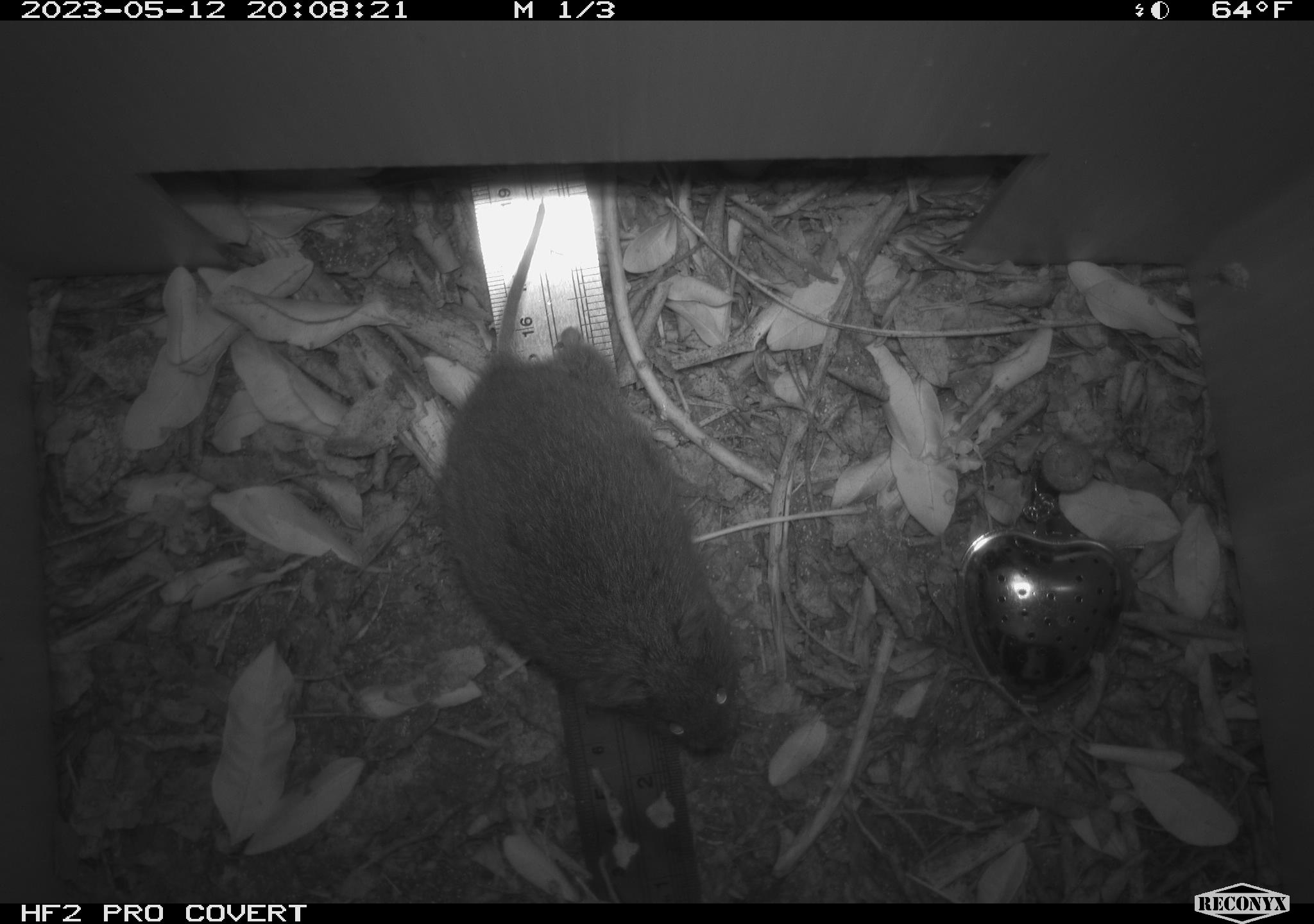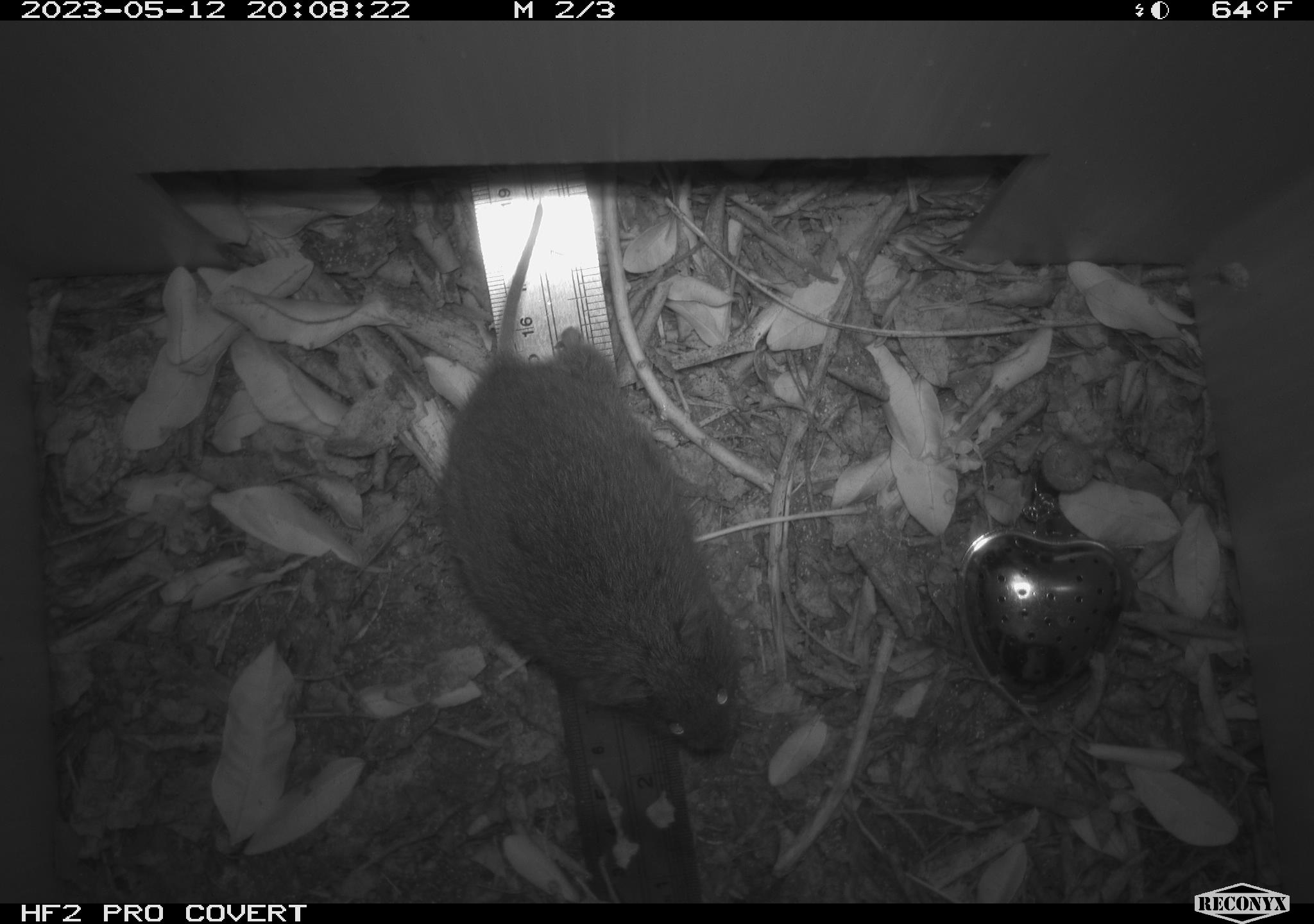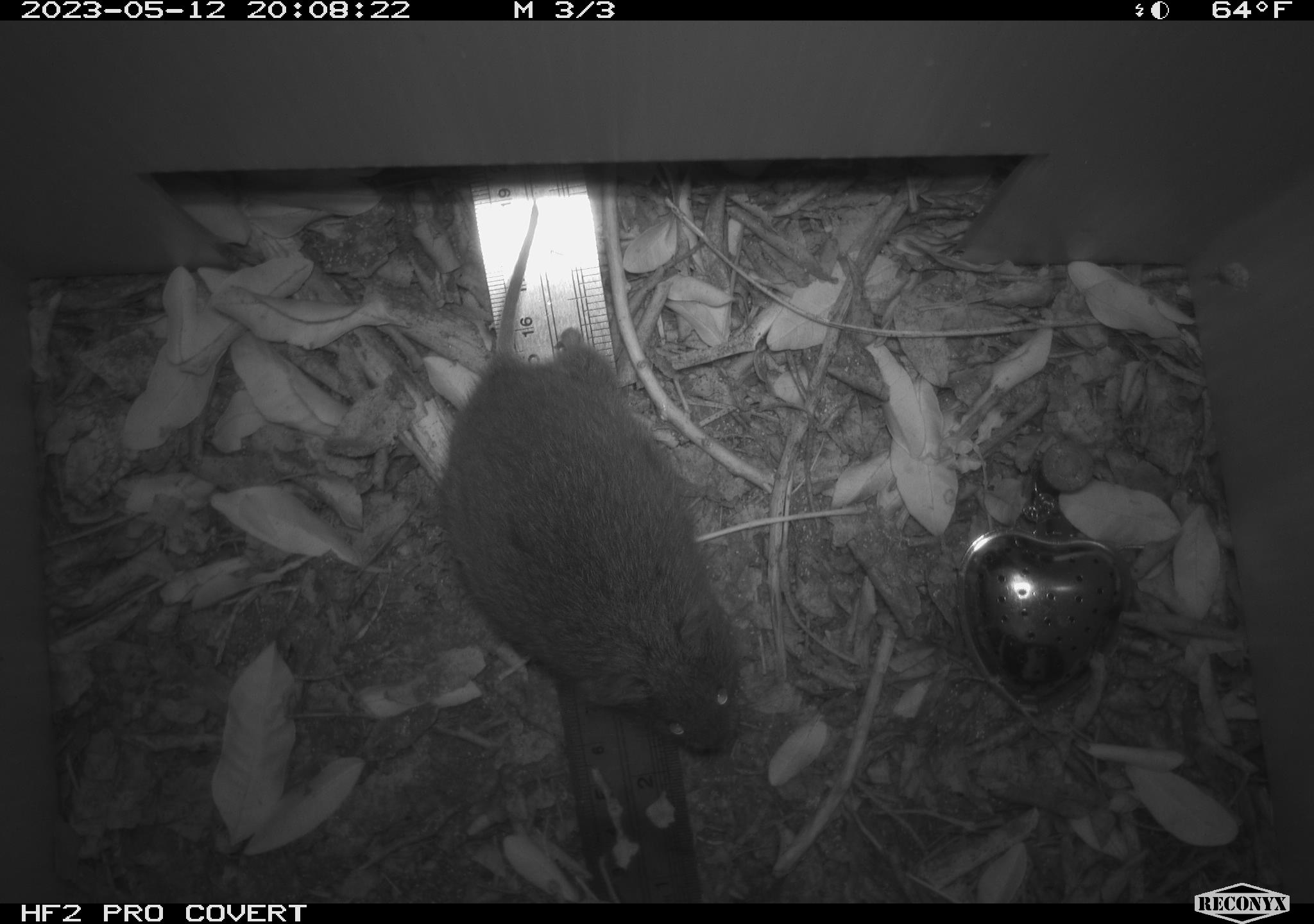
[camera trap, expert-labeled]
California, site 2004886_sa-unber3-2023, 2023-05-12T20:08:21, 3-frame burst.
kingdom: Animalia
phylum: Chordata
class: Mammalia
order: Rodentia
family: Cricetidae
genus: Microtus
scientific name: Microtus californicus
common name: california vole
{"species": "california vole (Microtus californicus)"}